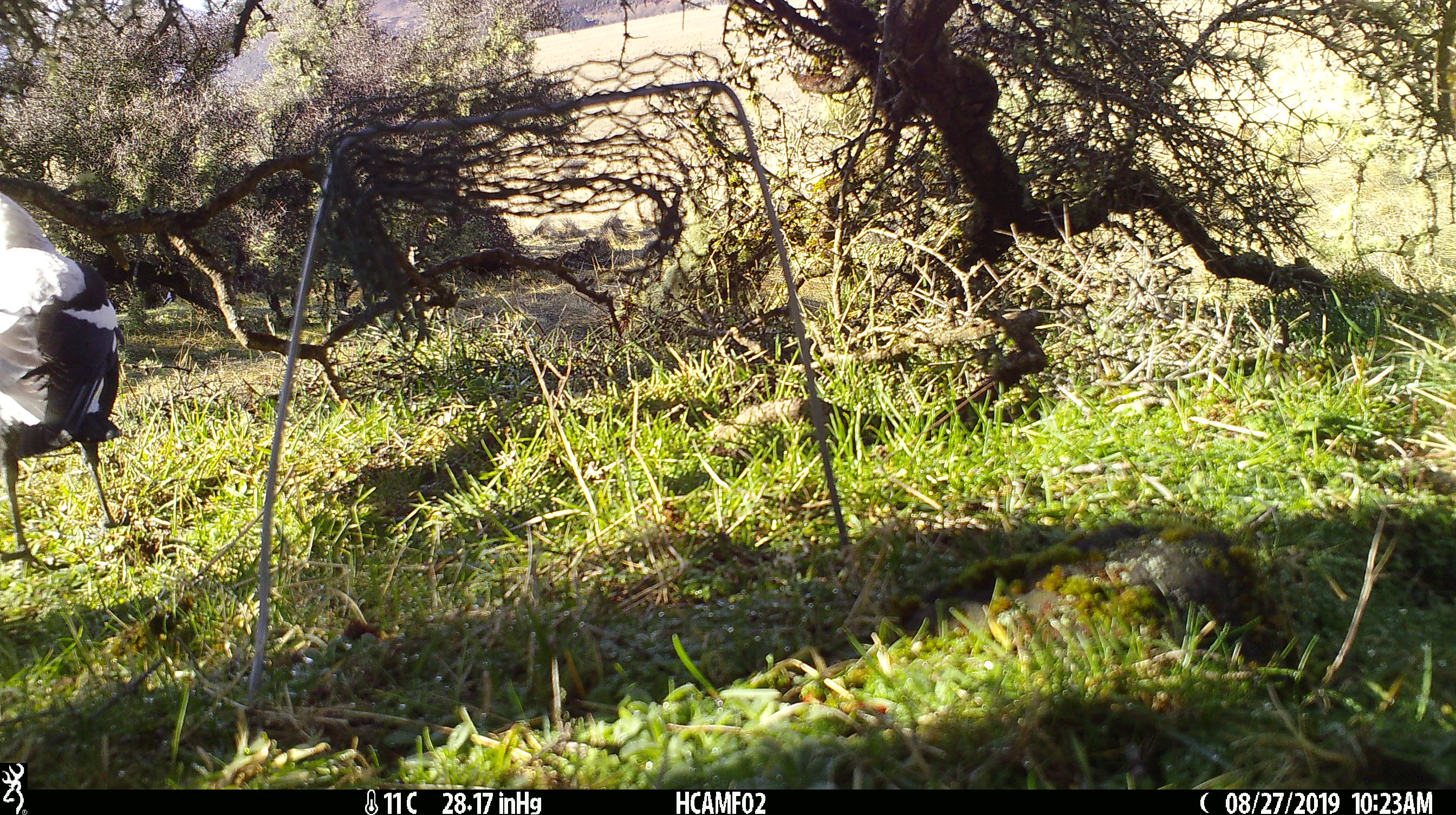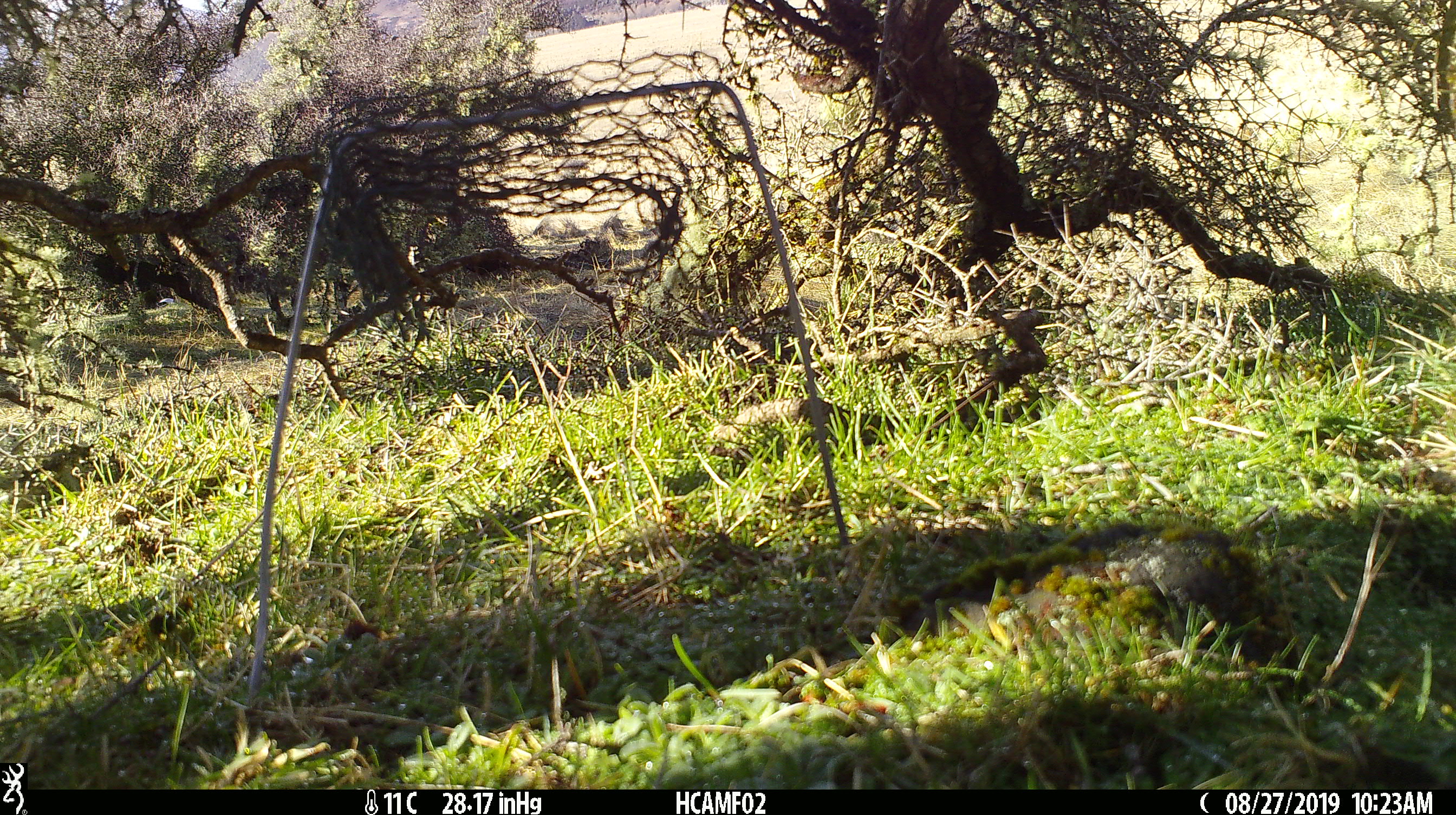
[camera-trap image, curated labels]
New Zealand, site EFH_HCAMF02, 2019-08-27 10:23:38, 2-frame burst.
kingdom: Animalia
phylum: Chordata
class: Aves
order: Passeriformes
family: Artamidae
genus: Gymnorhina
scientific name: Gymnorhina tibicen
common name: australian magpie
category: magpie